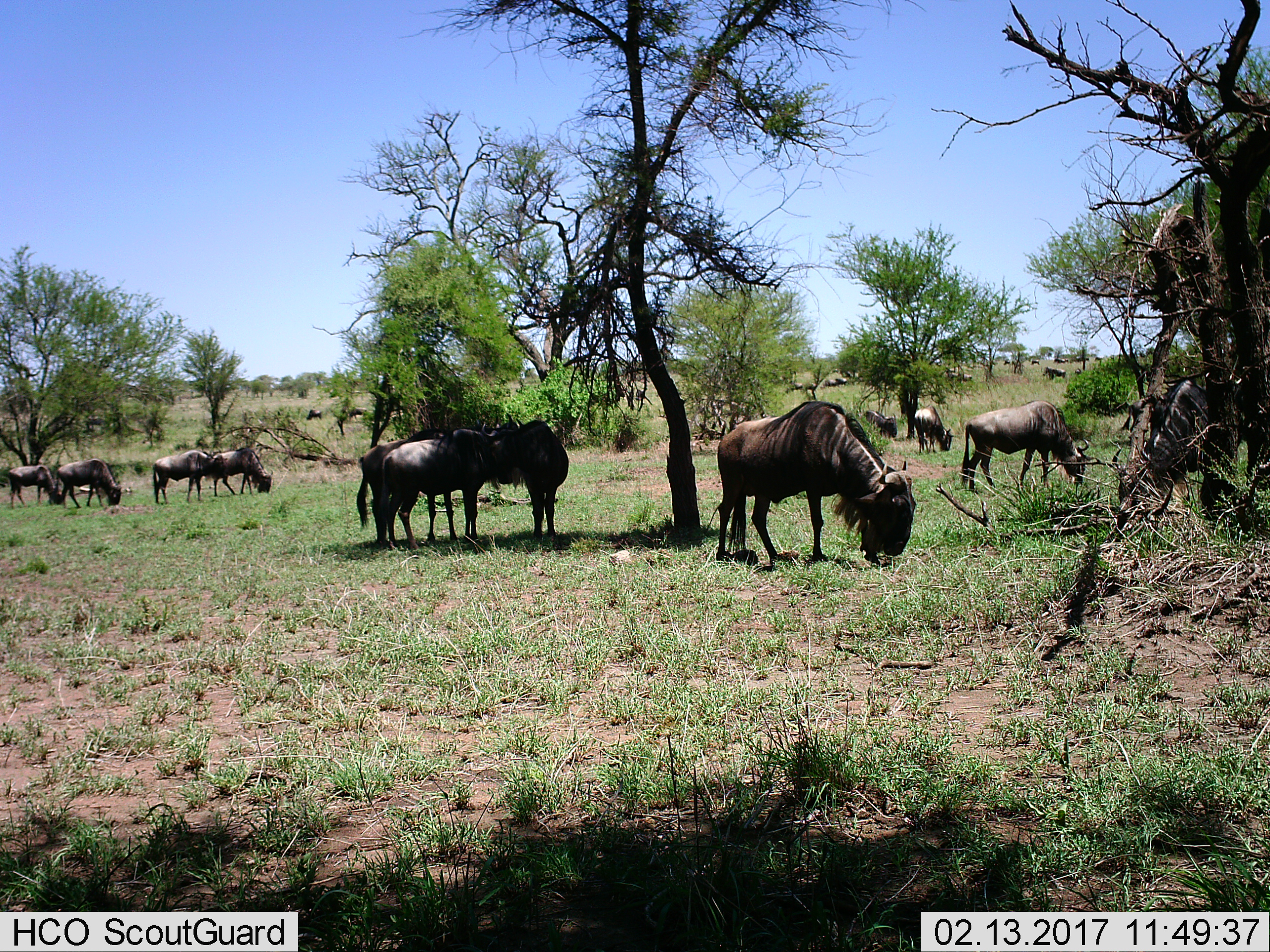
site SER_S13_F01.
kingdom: Animalia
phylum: Chordata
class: Mammalia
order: Artiodactyla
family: Bovidae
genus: Connochaetes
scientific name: Connochaetes taurinus taurinus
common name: blue wildebeest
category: wildebeestblue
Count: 11-50.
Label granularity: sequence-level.